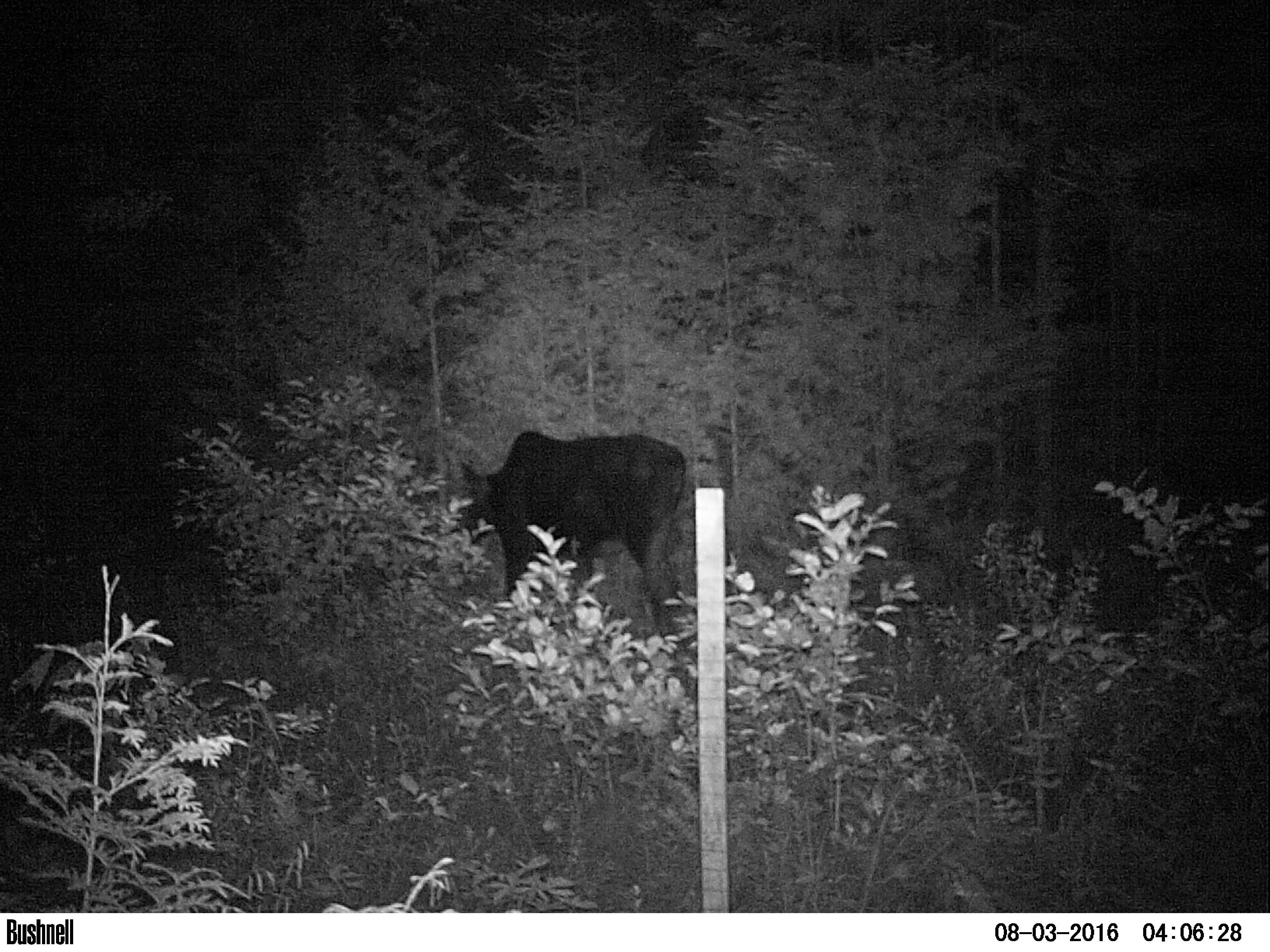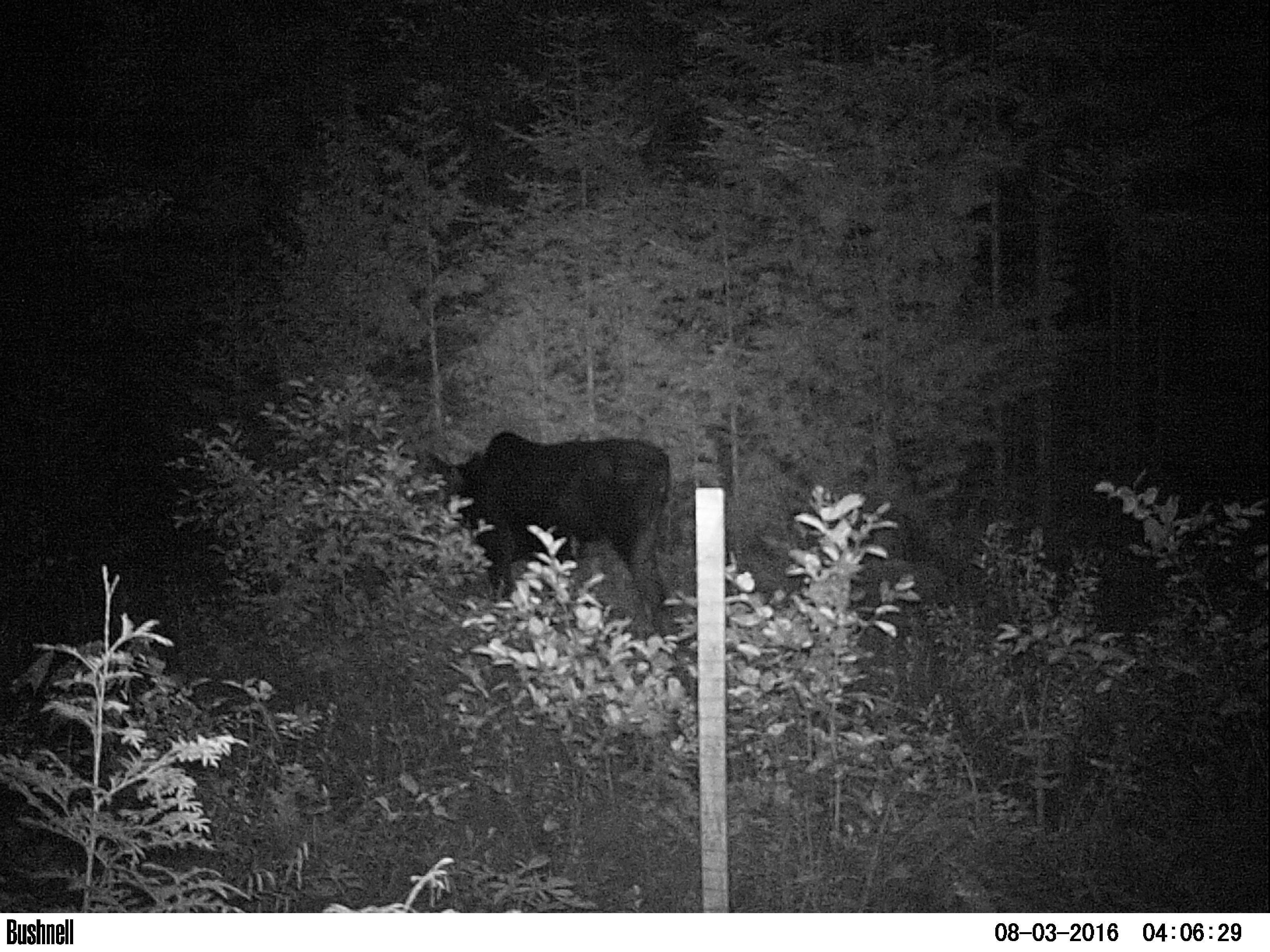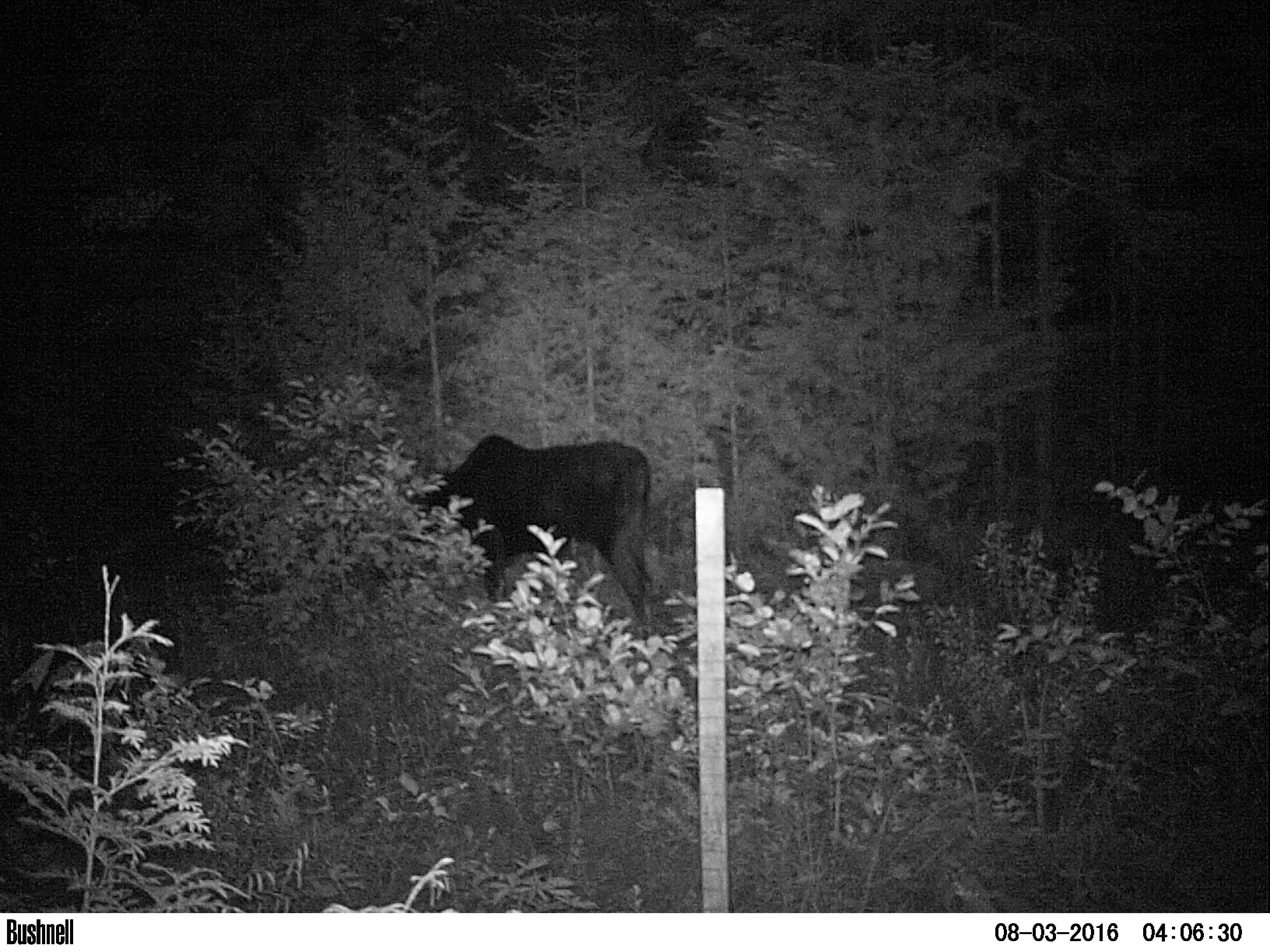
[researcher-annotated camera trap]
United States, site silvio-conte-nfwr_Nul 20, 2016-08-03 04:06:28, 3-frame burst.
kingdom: Animalia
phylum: Chordata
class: Mammalia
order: Artiodactyla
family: Cervidae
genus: Alces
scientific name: Alces alces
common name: moose